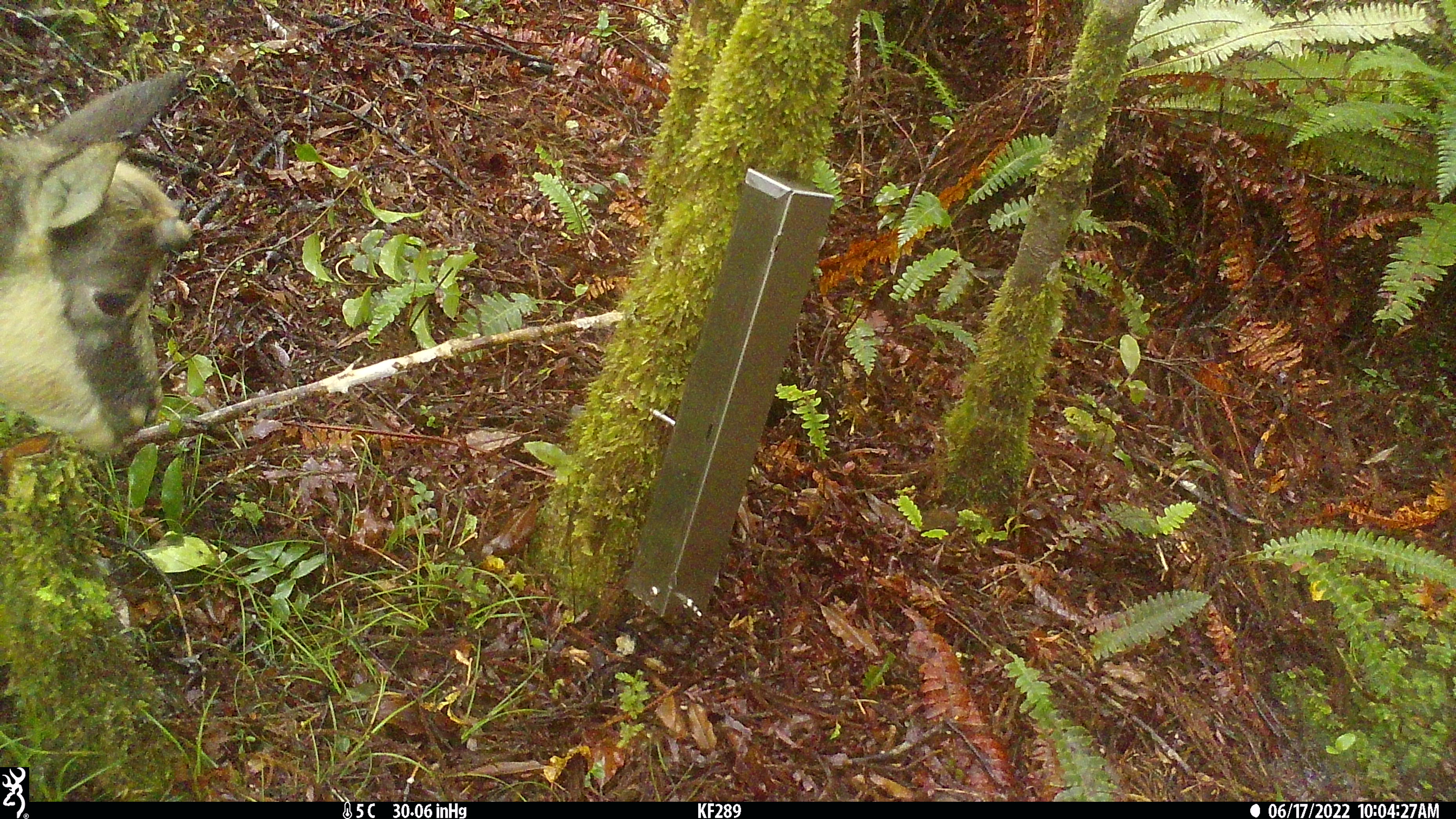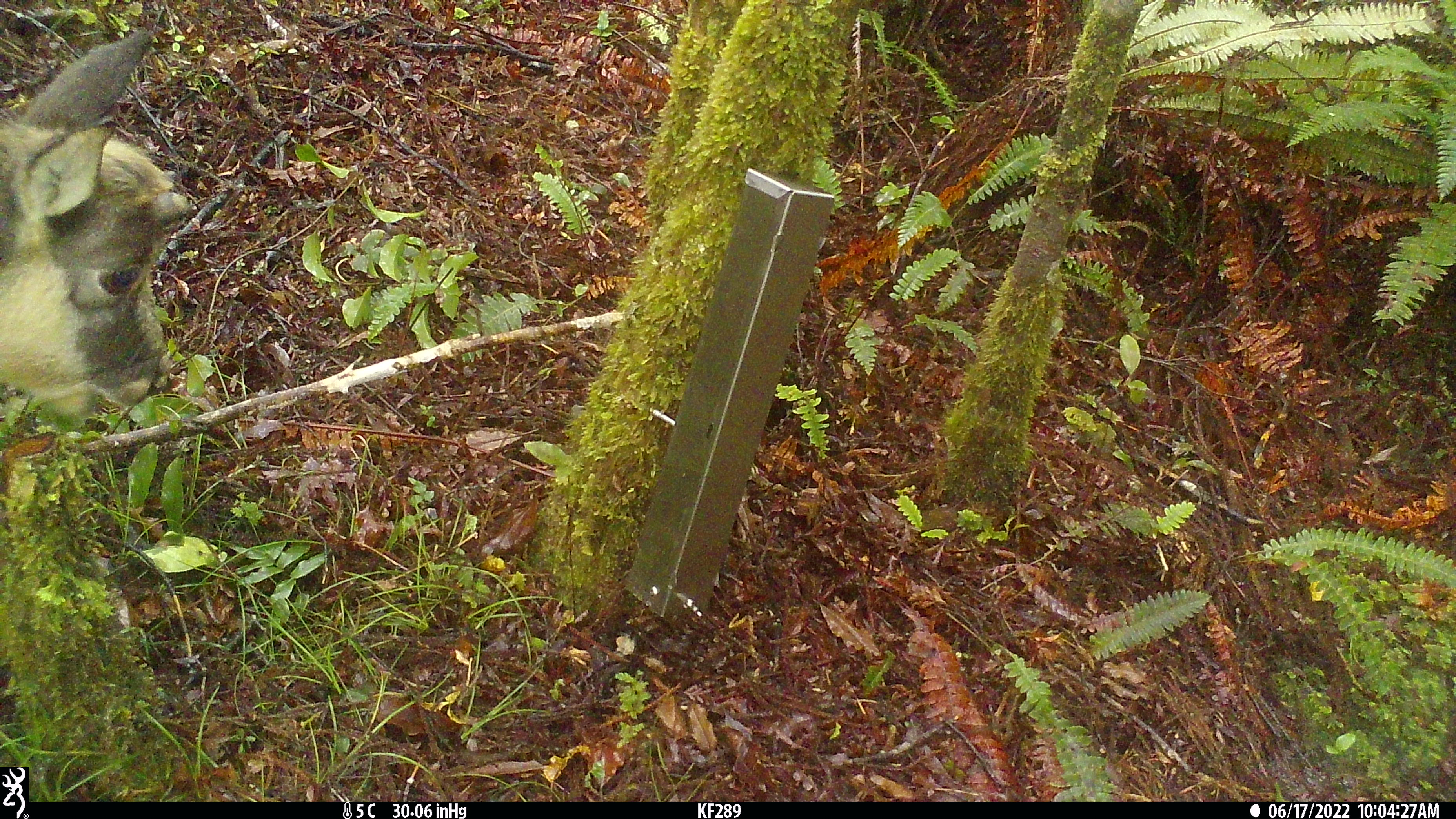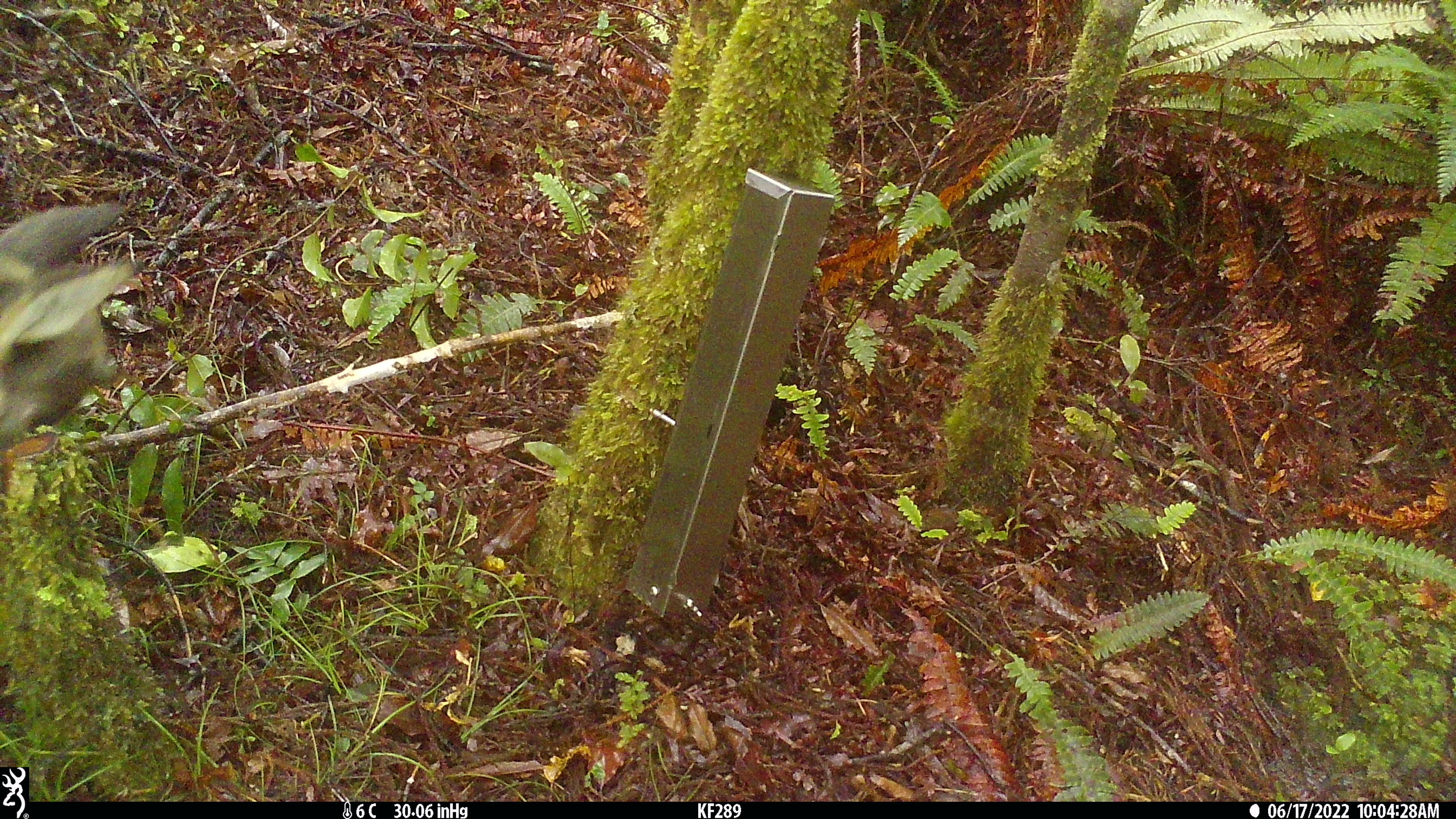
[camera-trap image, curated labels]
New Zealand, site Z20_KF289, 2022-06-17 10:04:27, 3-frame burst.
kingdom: Animalia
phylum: Chordata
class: Mammalia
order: Artiodactyla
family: Bovidae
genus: Rupicapra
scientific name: Rupicapra rupicapra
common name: alpine chamois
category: chamois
Chamois (alpine chamois) (Rupicapra rupicapra).